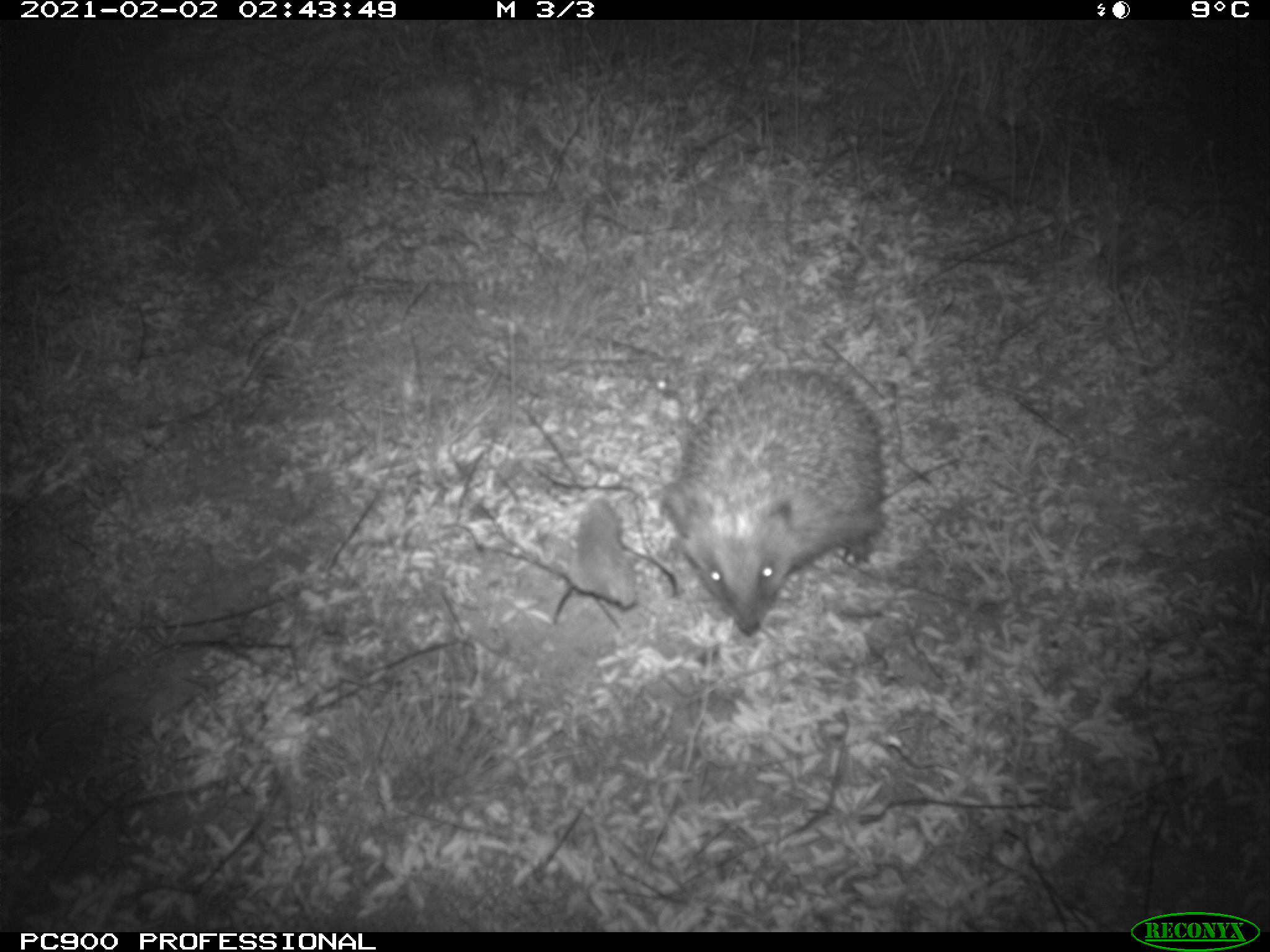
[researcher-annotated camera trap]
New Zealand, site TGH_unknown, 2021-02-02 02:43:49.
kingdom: Animalia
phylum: Chordata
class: Mammalia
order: Eulipotyphla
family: Erinaceidae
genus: Erinaceus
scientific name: Erinaceus europaeus europaeus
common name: european hedgehog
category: hedgehog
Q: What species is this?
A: Hedgehog (european hedgehog) (Erinaceus europaeus europaeus).